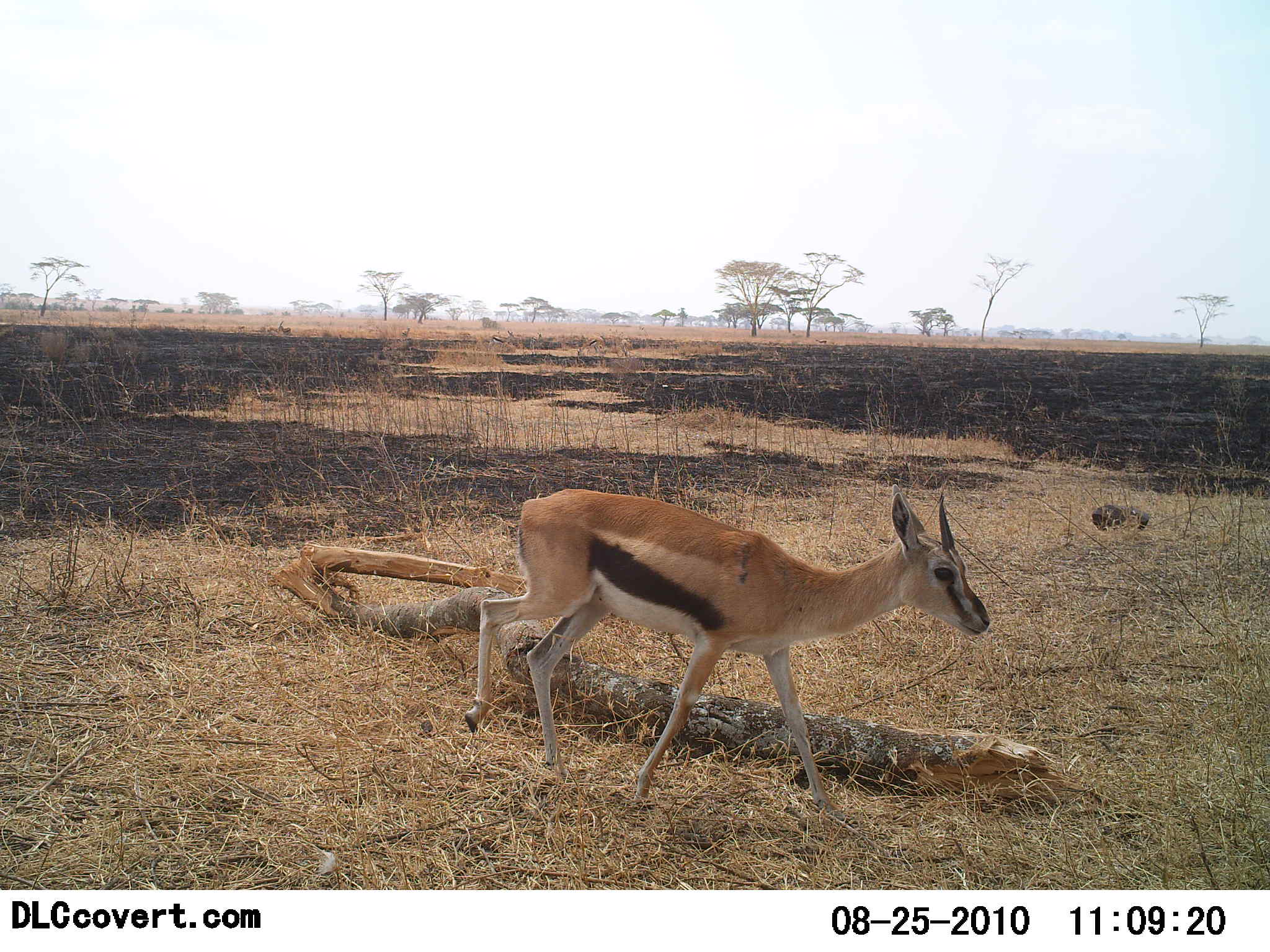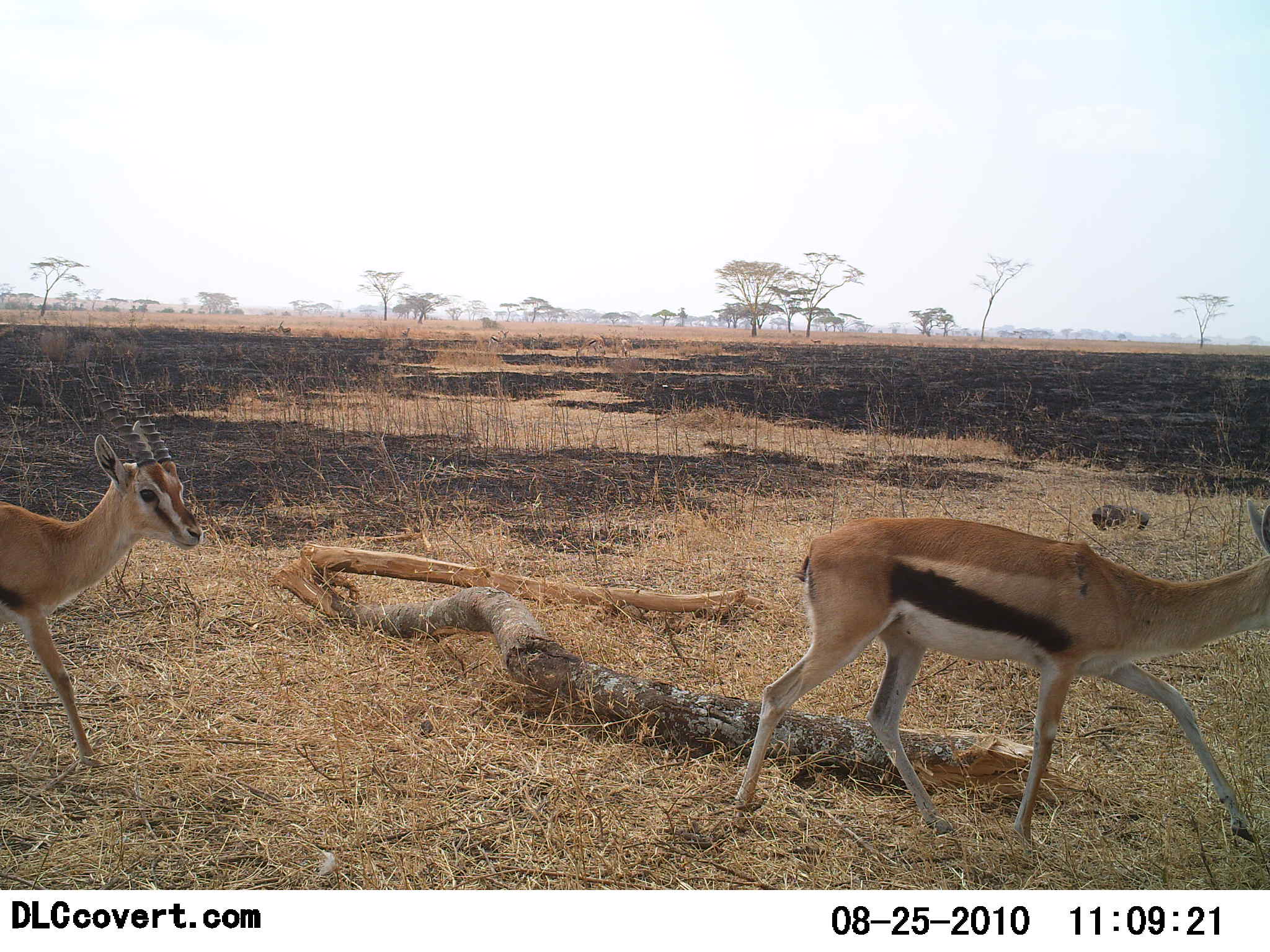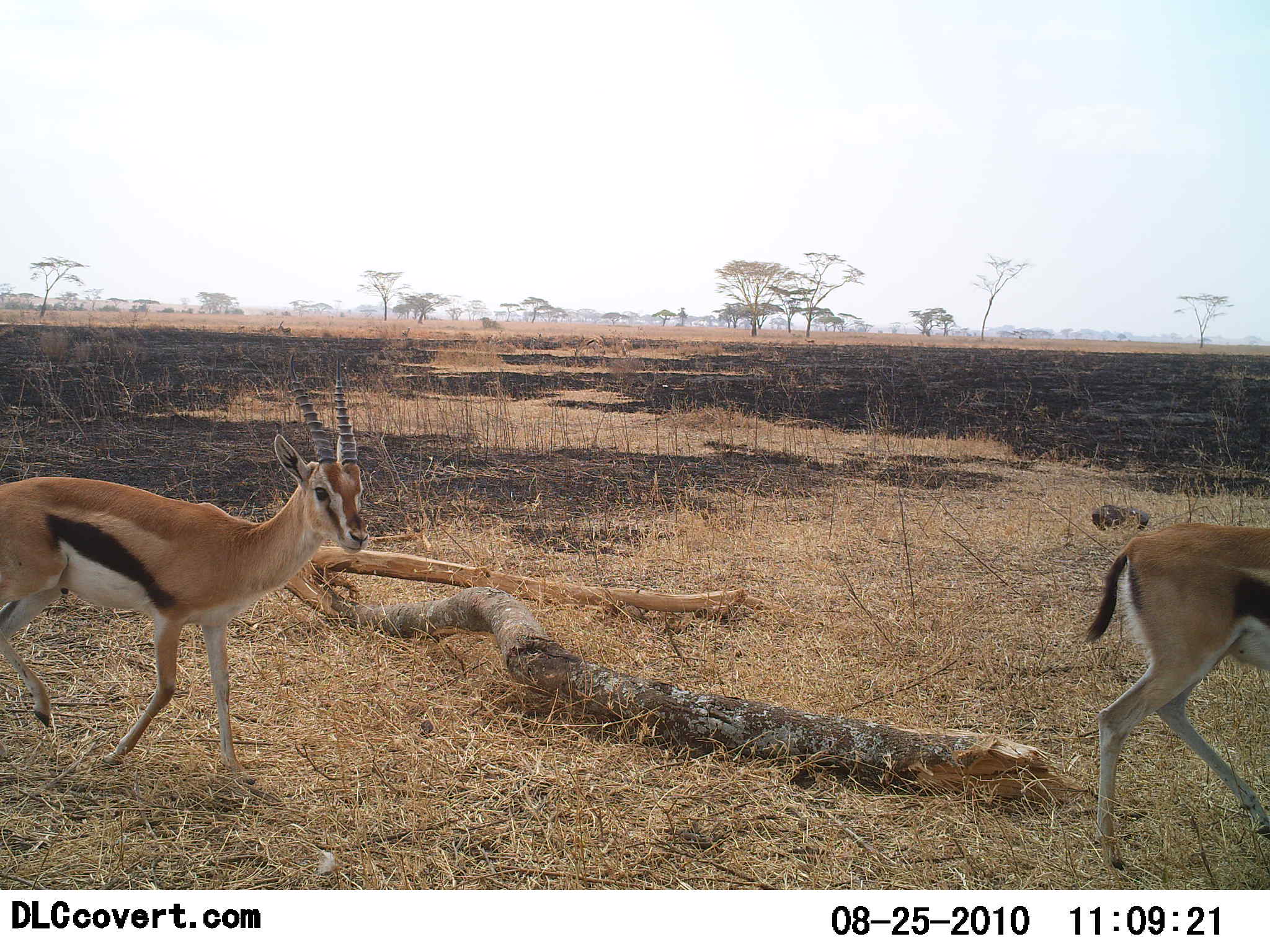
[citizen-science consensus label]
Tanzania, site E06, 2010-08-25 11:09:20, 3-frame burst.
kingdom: Animalia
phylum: Chordata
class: Mammalia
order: Artiodactyla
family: Bovidae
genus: Eudorcas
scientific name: Eudorcas thomsonii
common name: thomson's gazelle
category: gazellethomsons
Gazellethomsons (thomson's gazelle) (Eudorcas thomsonii), count 2. Behavior (volunteer vote fractions): standing 0%, resting 0%, moving 94%, interacting 0%. Young present (vote fraction): 0%. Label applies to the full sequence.